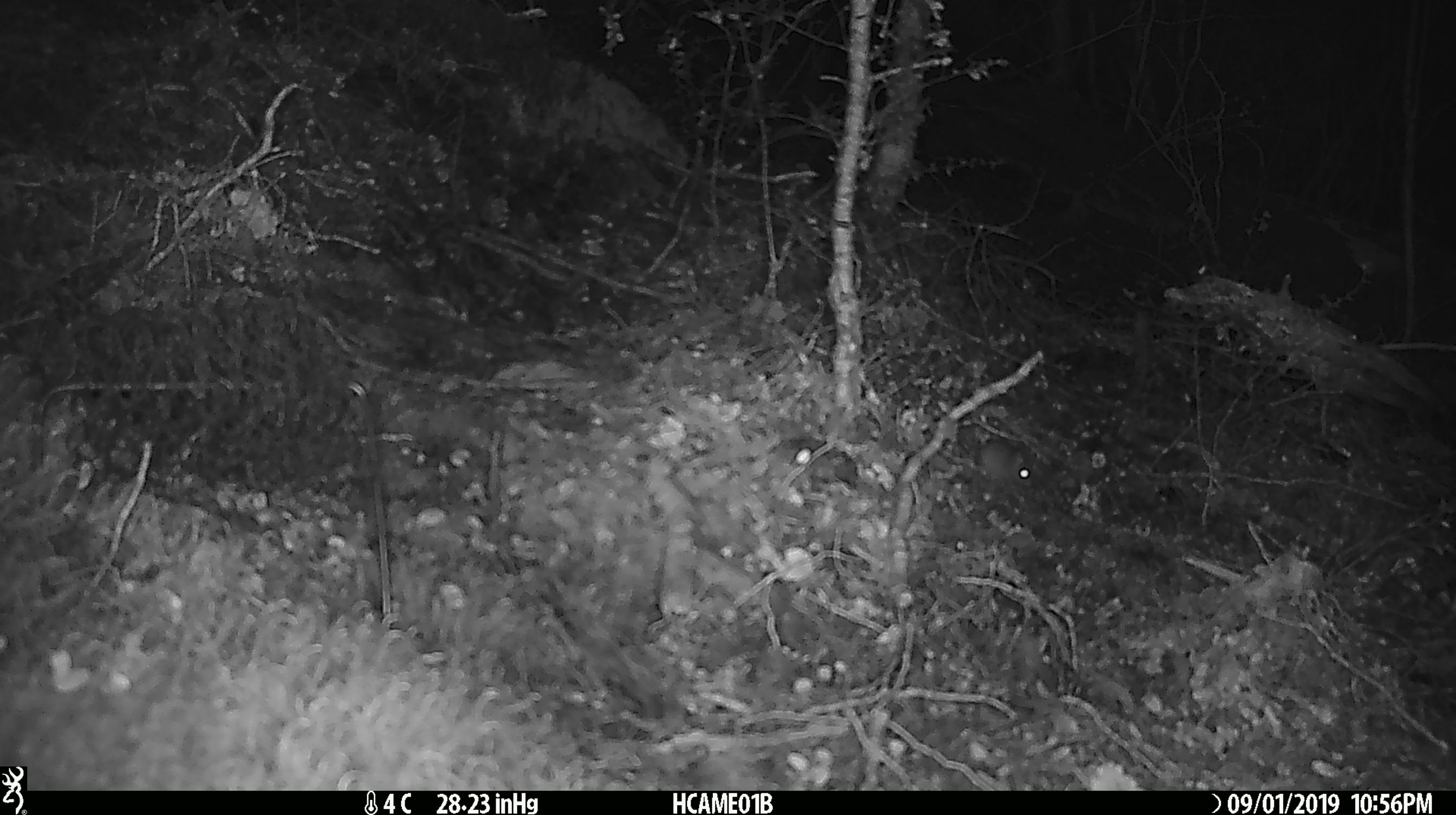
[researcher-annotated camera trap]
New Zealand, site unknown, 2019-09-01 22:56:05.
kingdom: Animalia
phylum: Chordata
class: Mammalia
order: Rodentia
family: Muridae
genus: Mus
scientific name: Mus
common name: mouse